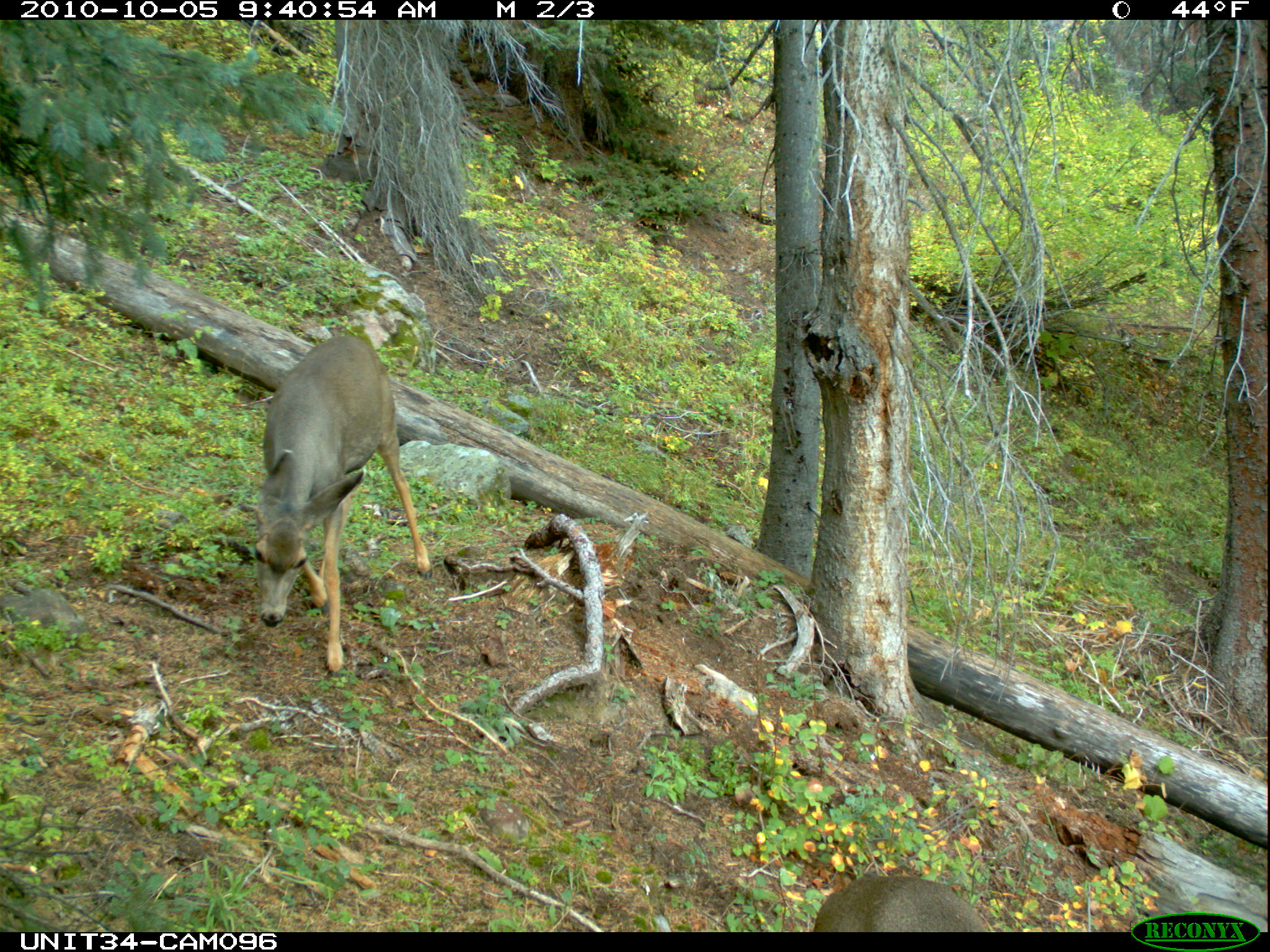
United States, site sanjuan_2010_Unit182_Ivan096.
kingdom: Animalia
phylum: Chordata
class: Mammalia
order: Artiodactyla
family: Cervidae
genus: Odocoileus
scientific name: Odocoileus hemionus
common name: mule deer